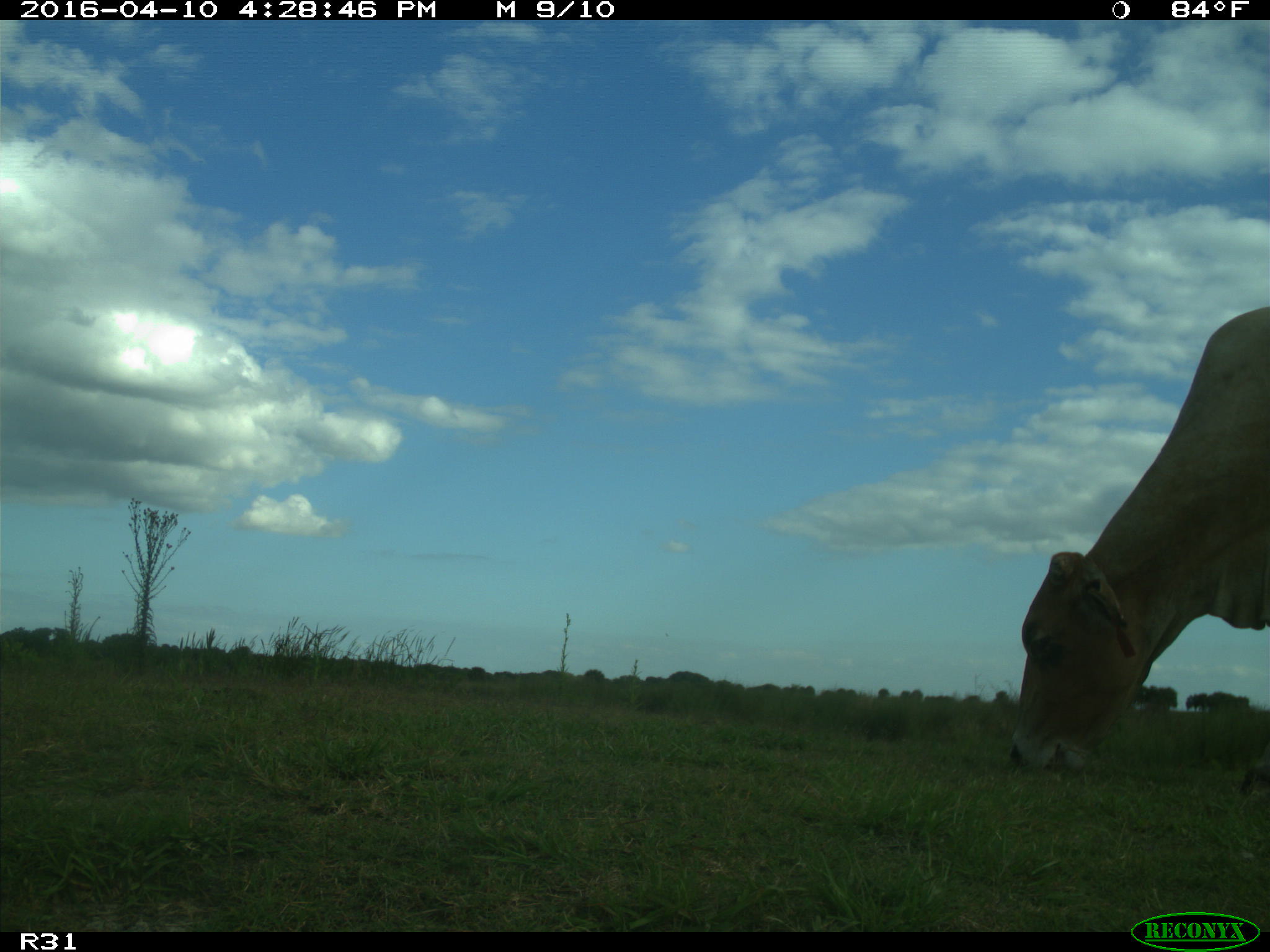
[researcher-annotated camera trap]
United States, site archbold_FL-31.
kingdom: Animalia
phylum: Chordata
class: Mammalia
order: Artiodactyla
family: Bovidae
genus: Bos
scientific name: Bos taurus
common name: domestic cow